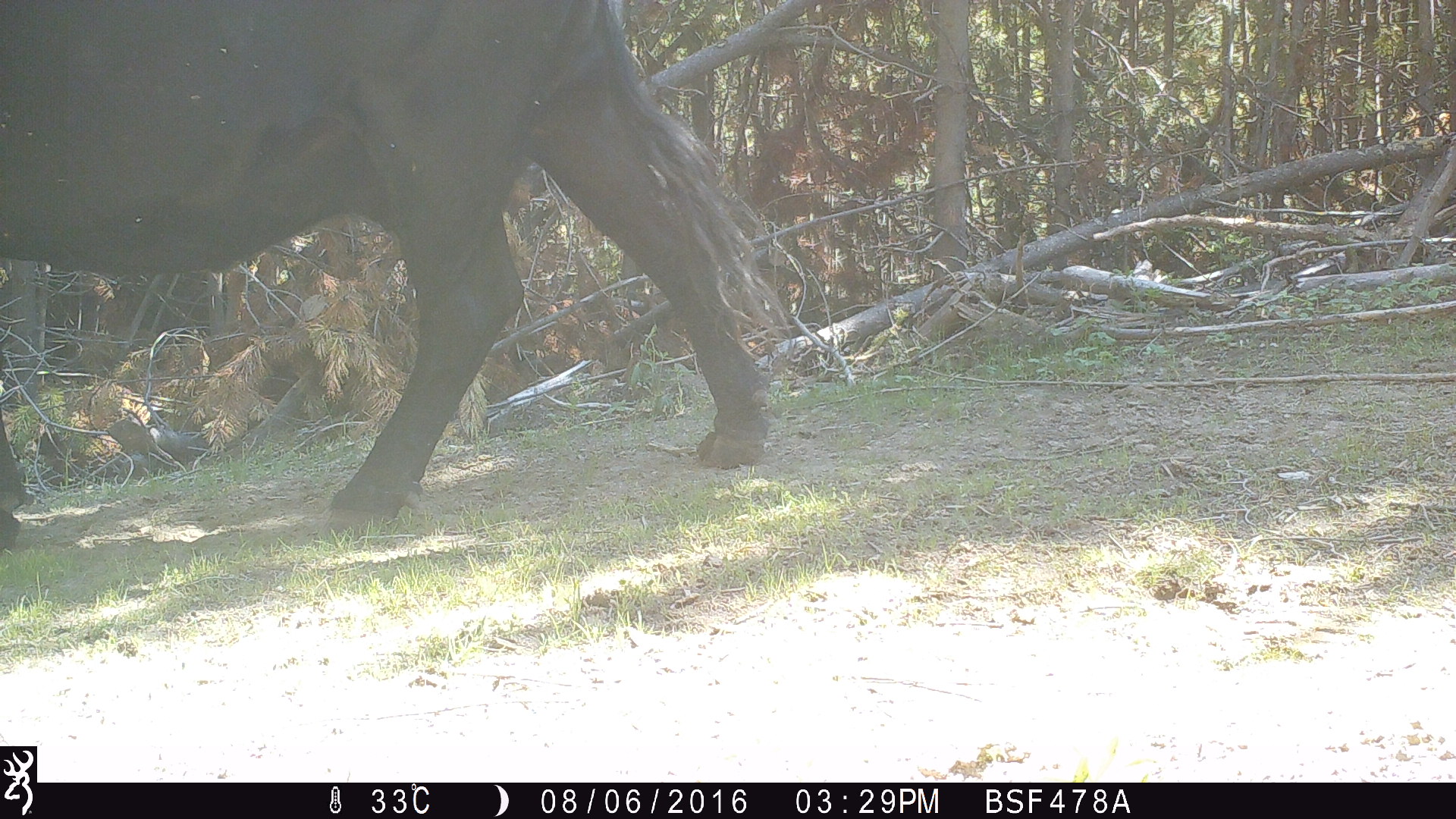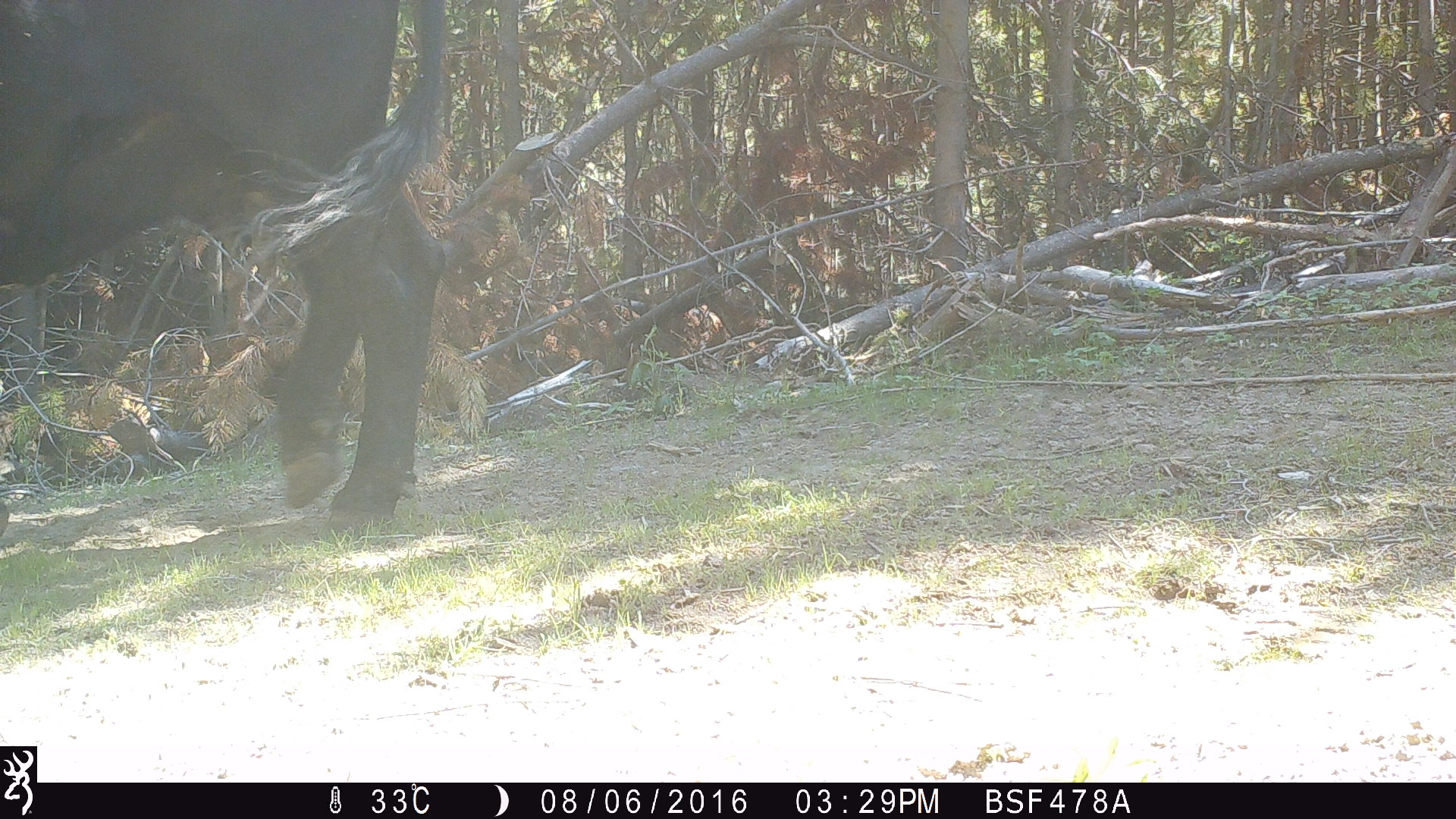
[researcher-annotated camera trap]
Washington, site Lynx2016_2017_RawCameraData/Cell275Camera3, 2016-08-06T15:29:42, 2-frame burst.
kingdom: Animalia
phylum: Chordata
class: Mammalia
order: Artiodactyla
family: Bovidae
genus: Bos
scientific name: Bos taurus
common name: domestic cattle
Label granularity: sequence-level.